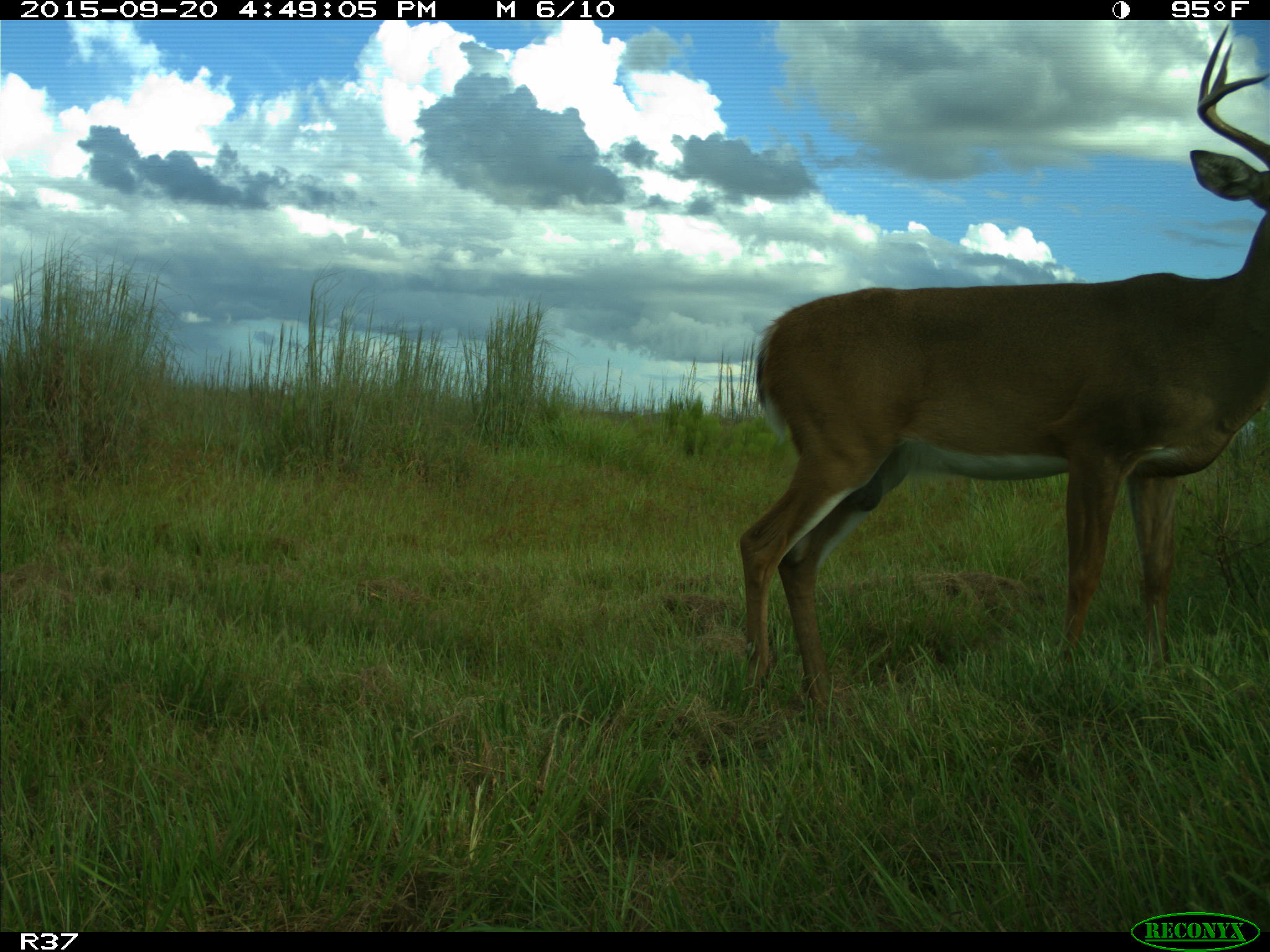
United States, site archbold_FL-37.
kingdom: Animalia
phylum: Chordata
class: Mammalia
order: Artiodactyla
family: Cervidae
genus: Odocoileus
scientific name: Odocoileus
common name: deer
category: unidentified deer